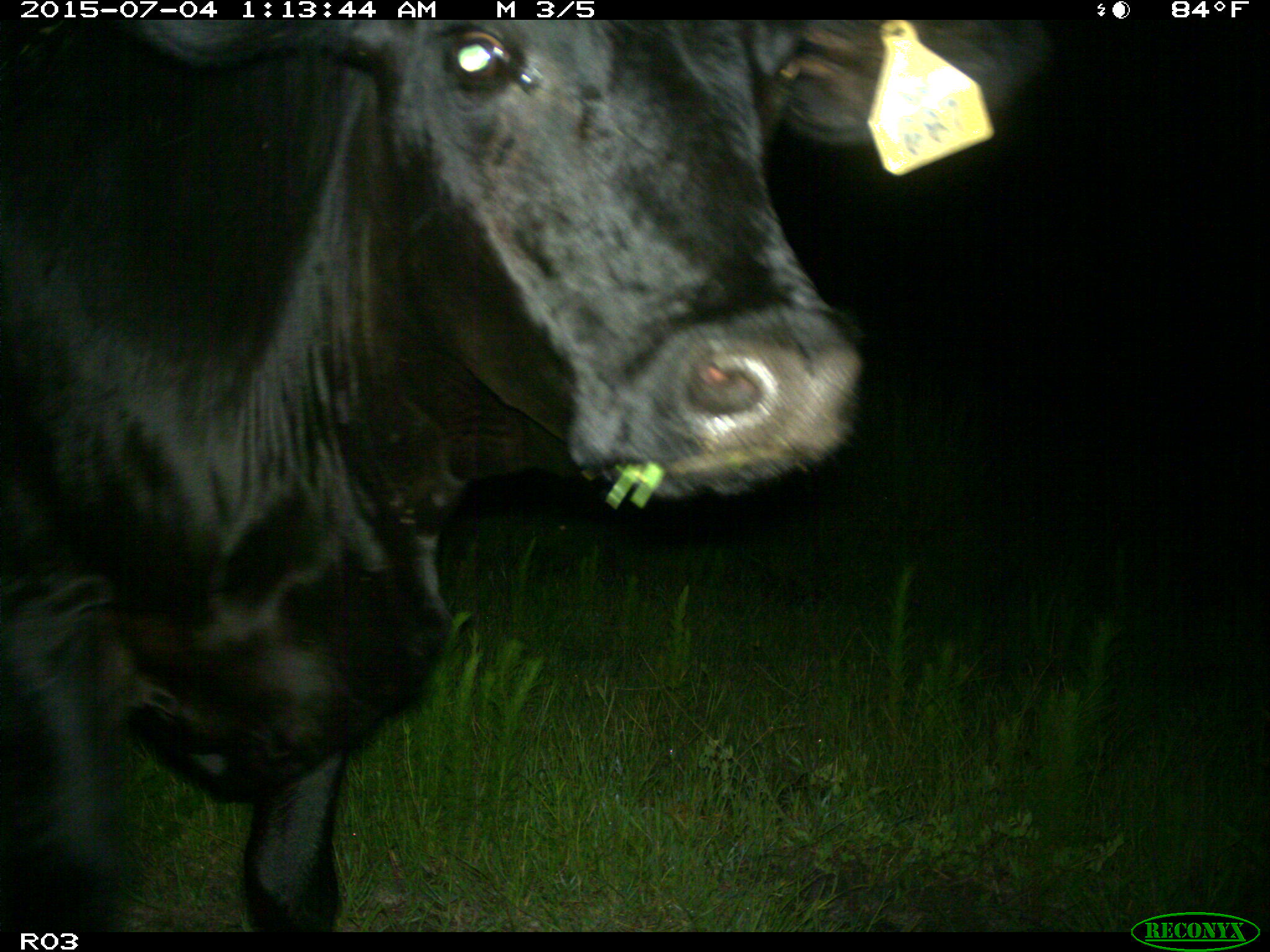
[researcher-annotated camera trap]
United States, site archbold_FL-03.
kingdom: Animalia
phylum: Chordata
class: Mammalia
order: Artiodactyla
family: Bovidae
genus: Bos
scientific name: Bos taurus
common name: domestic cow